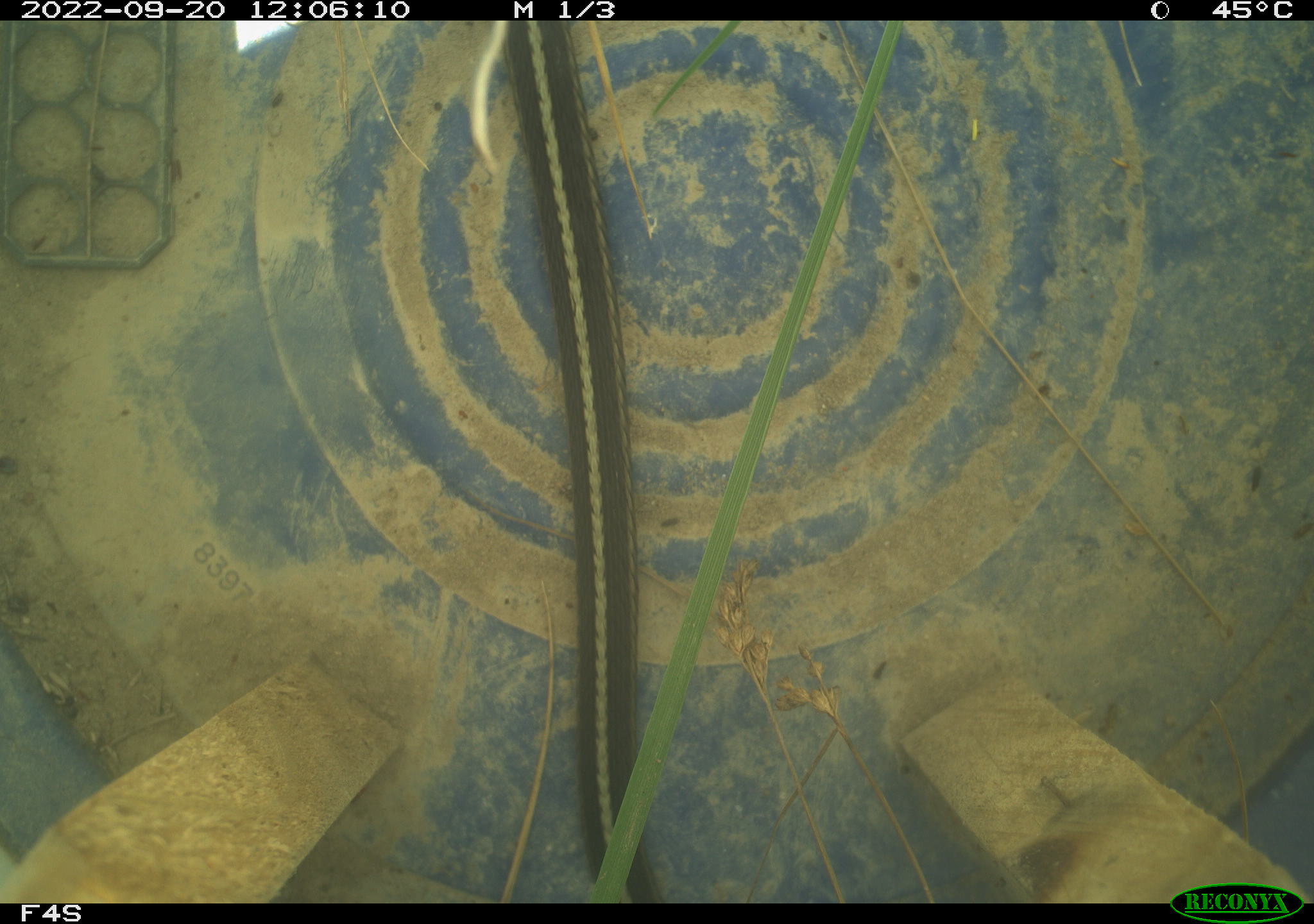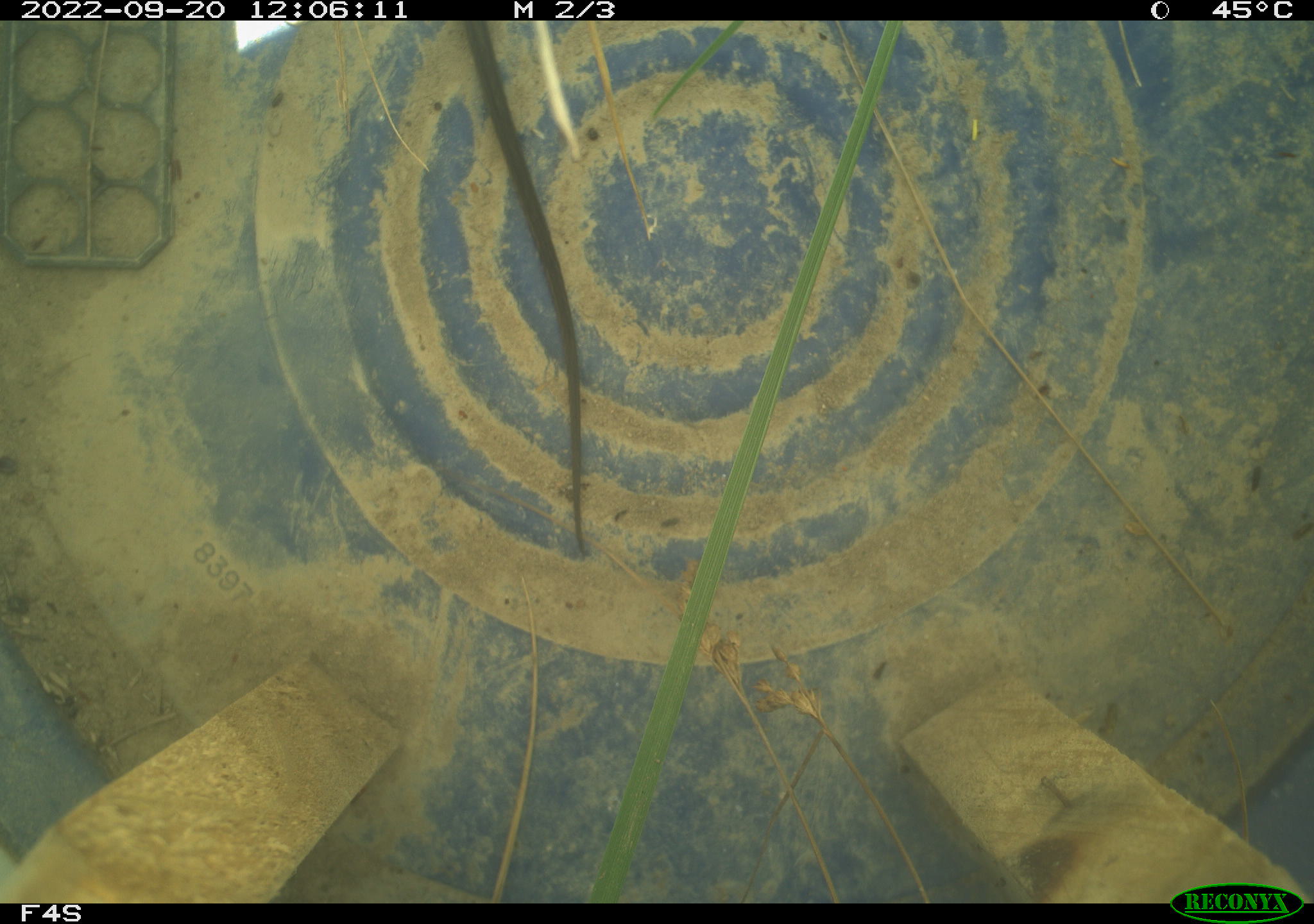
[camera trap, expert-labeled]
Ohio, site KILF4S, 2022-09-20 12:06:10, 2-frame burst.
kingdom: Animalia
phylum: Chordata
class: Reptilia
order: Squamata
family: Colubridae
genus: Thamnophis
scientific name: Thamnophis sirtalis sirtalis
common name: eastern gartersnake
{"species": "eastern gartersnake (Thamnophis sirtalis sirtalis)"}